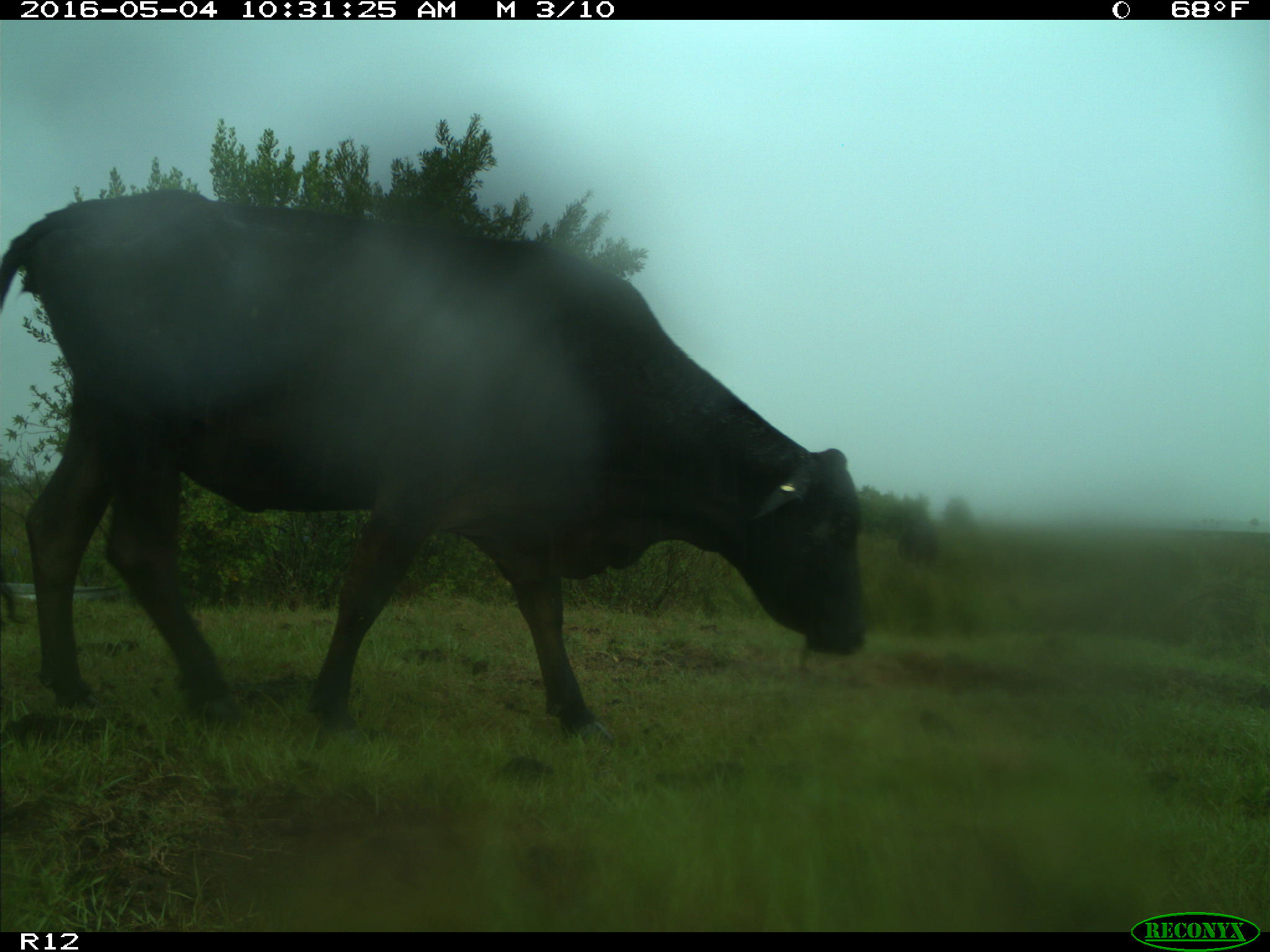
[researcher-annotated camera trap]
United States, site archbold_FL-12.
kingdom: Animalia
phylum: Chordata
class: Mammalia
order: Artiodactyla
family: Bovidae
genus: Bos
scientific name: Bos taurus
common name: domestic cow